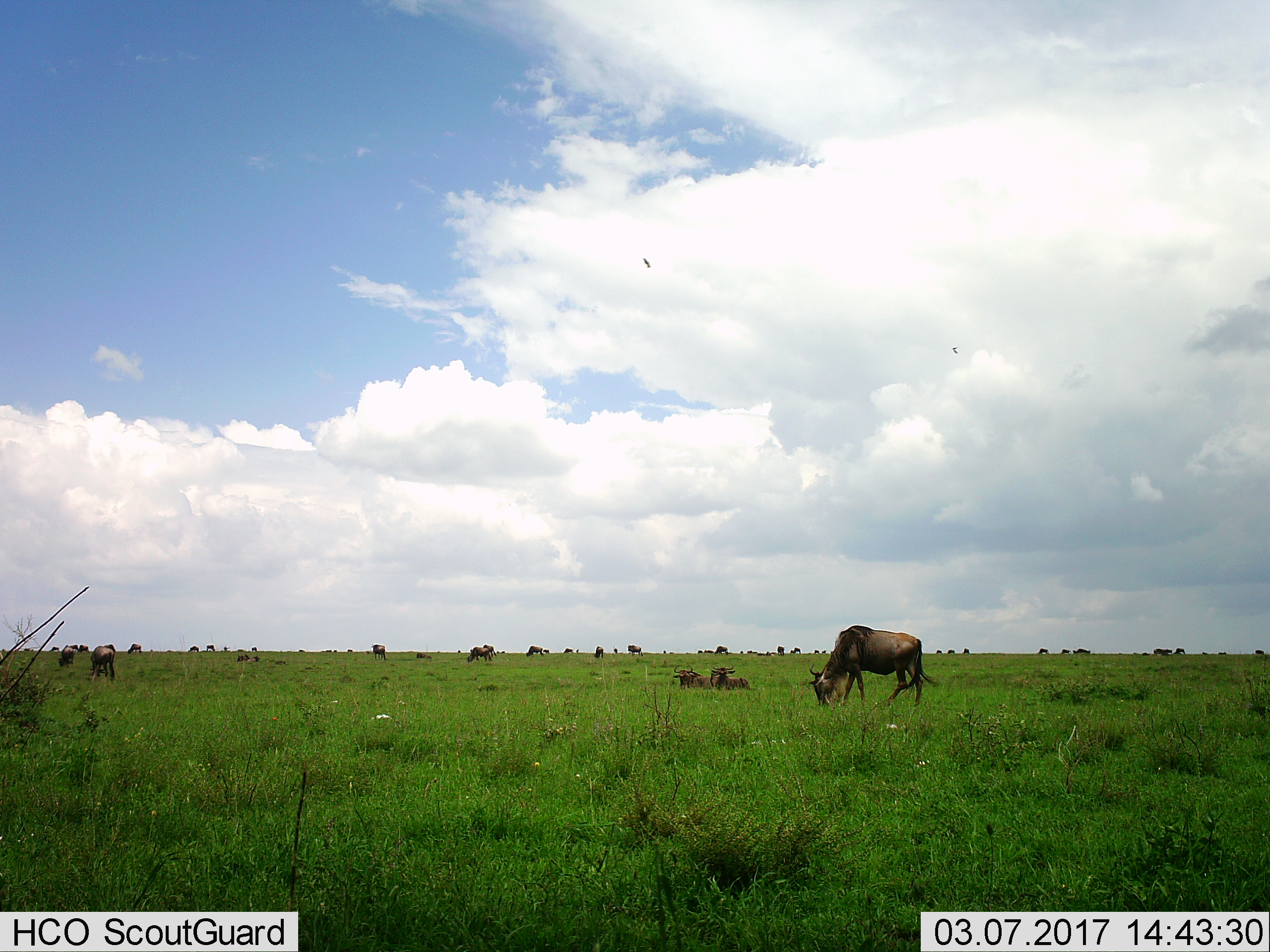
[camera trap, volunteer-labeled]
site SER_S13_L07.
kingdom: Animalia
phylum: Chordata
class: Mammalia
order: Artiodactyla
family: Bovidae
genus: Connochaetes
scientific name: Connochaetes taurinus taurinus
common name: blue wildebeest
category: wildebeestblue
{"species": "wildebeestblue (blue wildebeest) (Connochaetes taurinus taurinus)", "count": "11-50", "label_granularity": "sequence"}